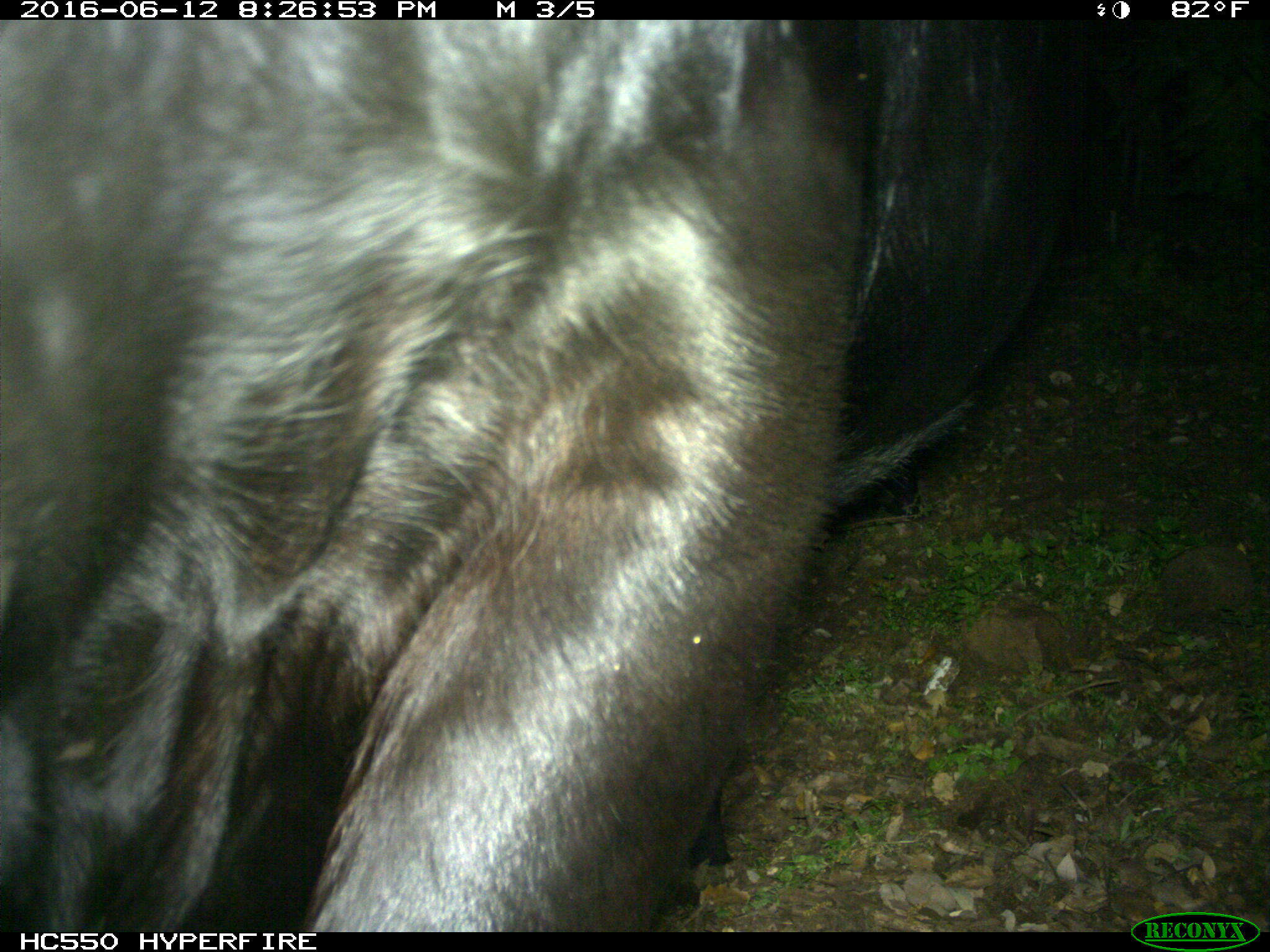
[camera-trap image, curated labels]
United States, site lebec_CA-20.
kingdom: Animalia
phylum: Chordata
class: Mammalia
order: Artiodactyla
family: Bovidae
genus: Bos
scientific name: Bos taurus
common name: domestic cow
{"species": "Bos taurus (domestic cow)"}